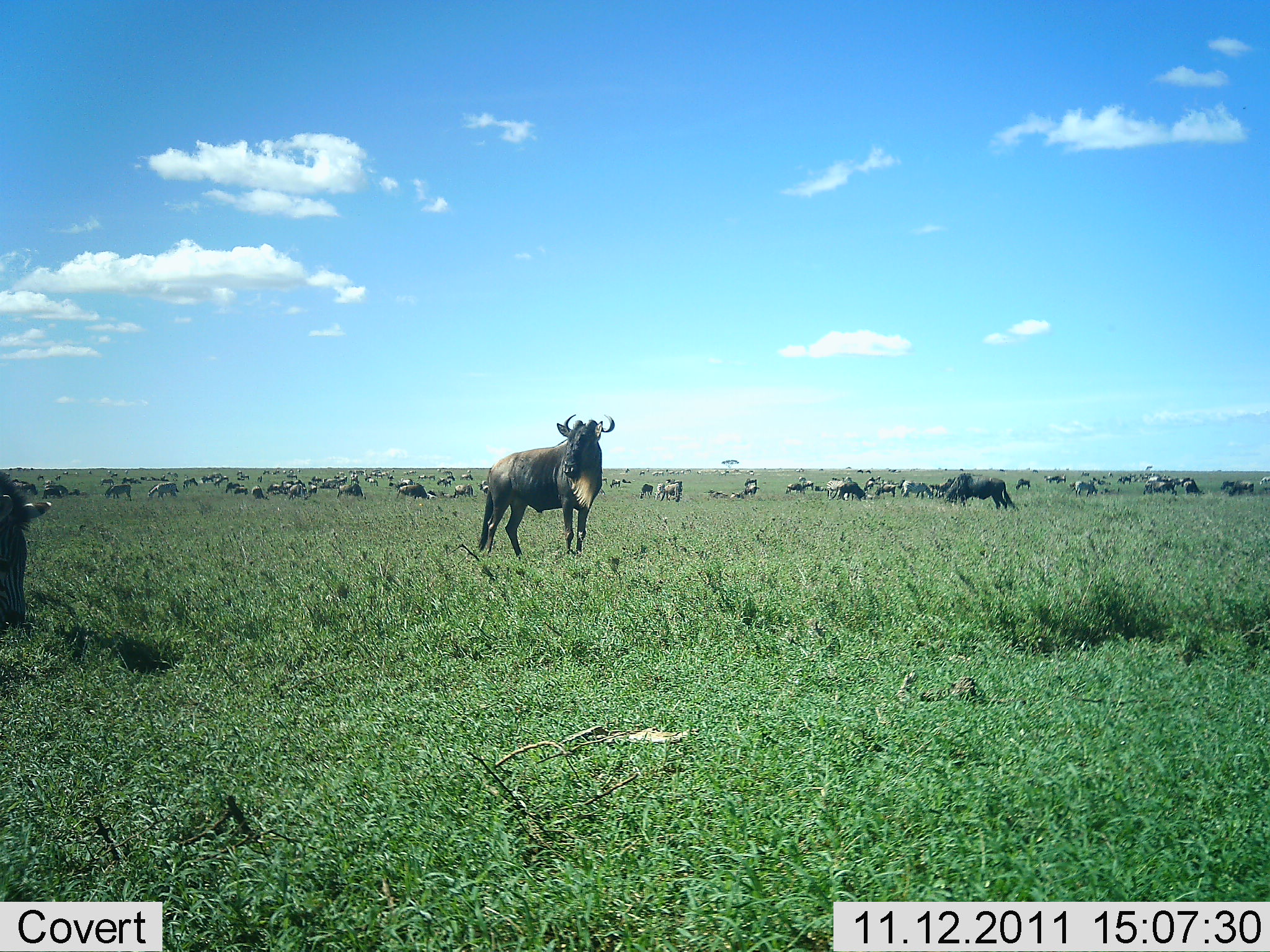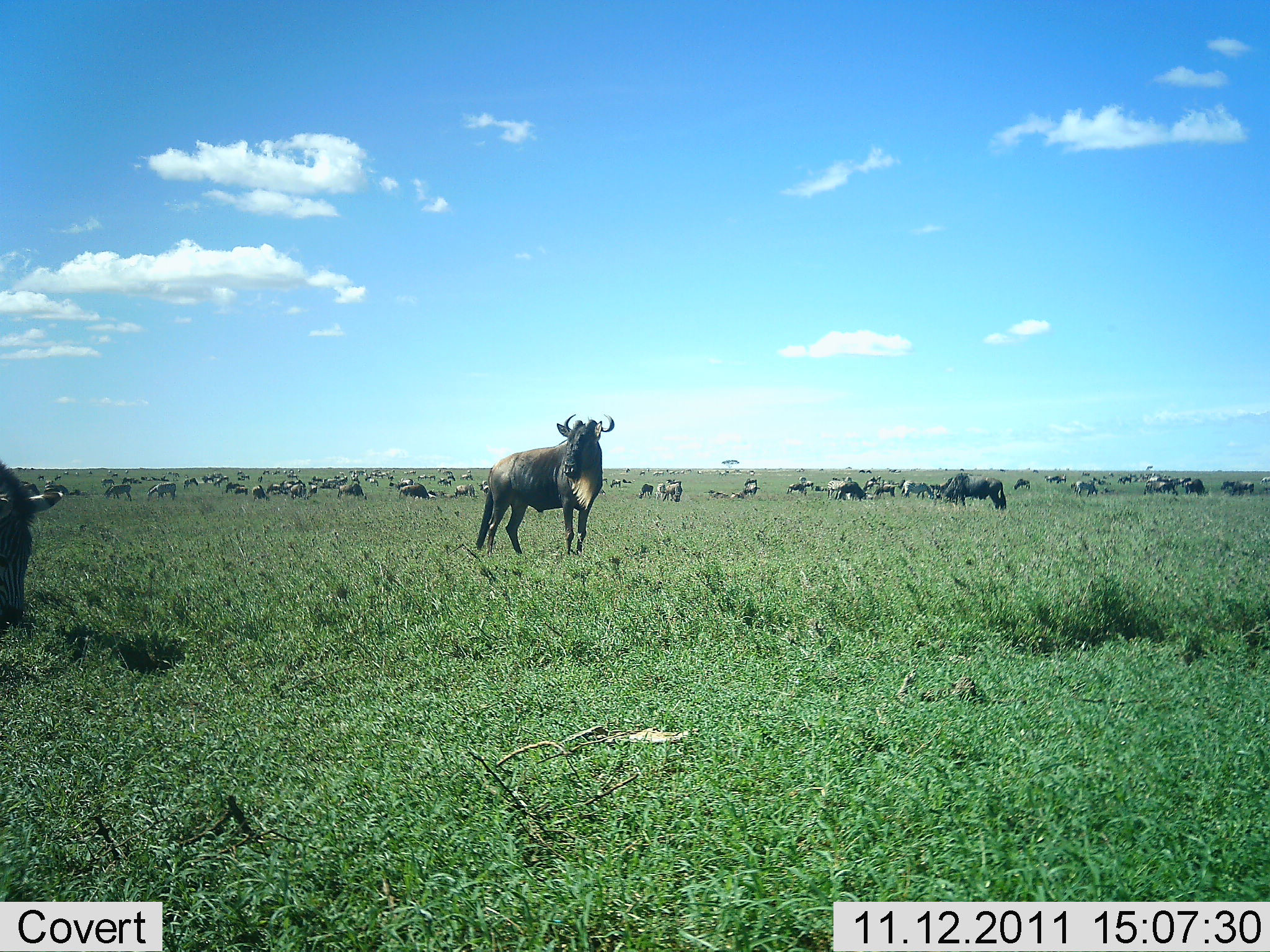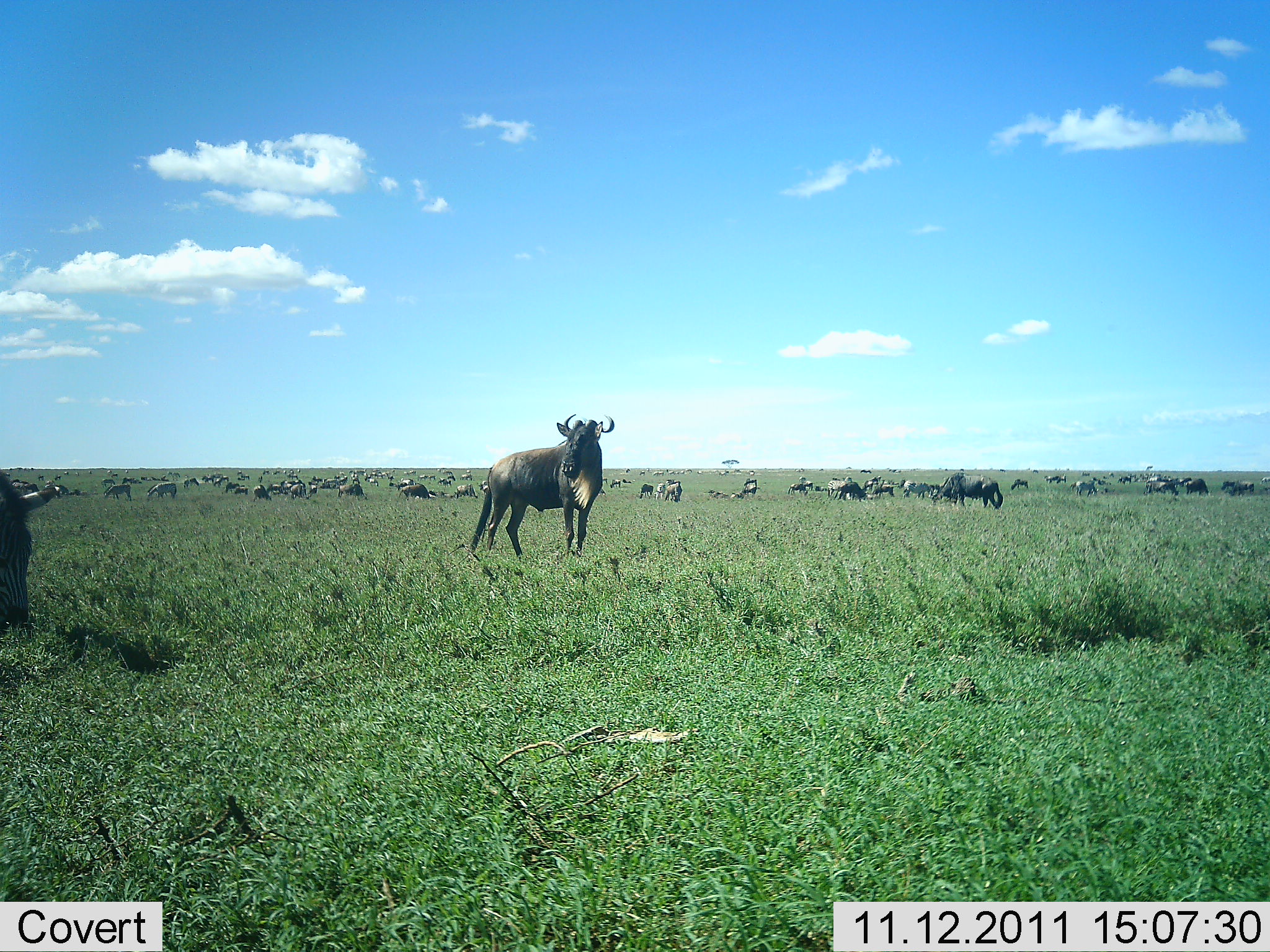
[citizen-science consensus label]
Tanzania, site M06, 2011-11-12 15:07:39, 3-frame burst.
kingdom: Animalia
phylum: Chordata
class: Mammalia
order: Artiodactyla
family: Bovidae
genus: Connochaetes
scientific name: Connochaetes taurinus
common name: blue wildebeest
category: wildebeest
Wildebeest (blue wildebeest) (Connochaetes taurinus), count 51+. Behavior (volunteer vote fractions): standing 77%, resting 8%, moving 38%, interacting 0%. Young present (vote fraction): 0%. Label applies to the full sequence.